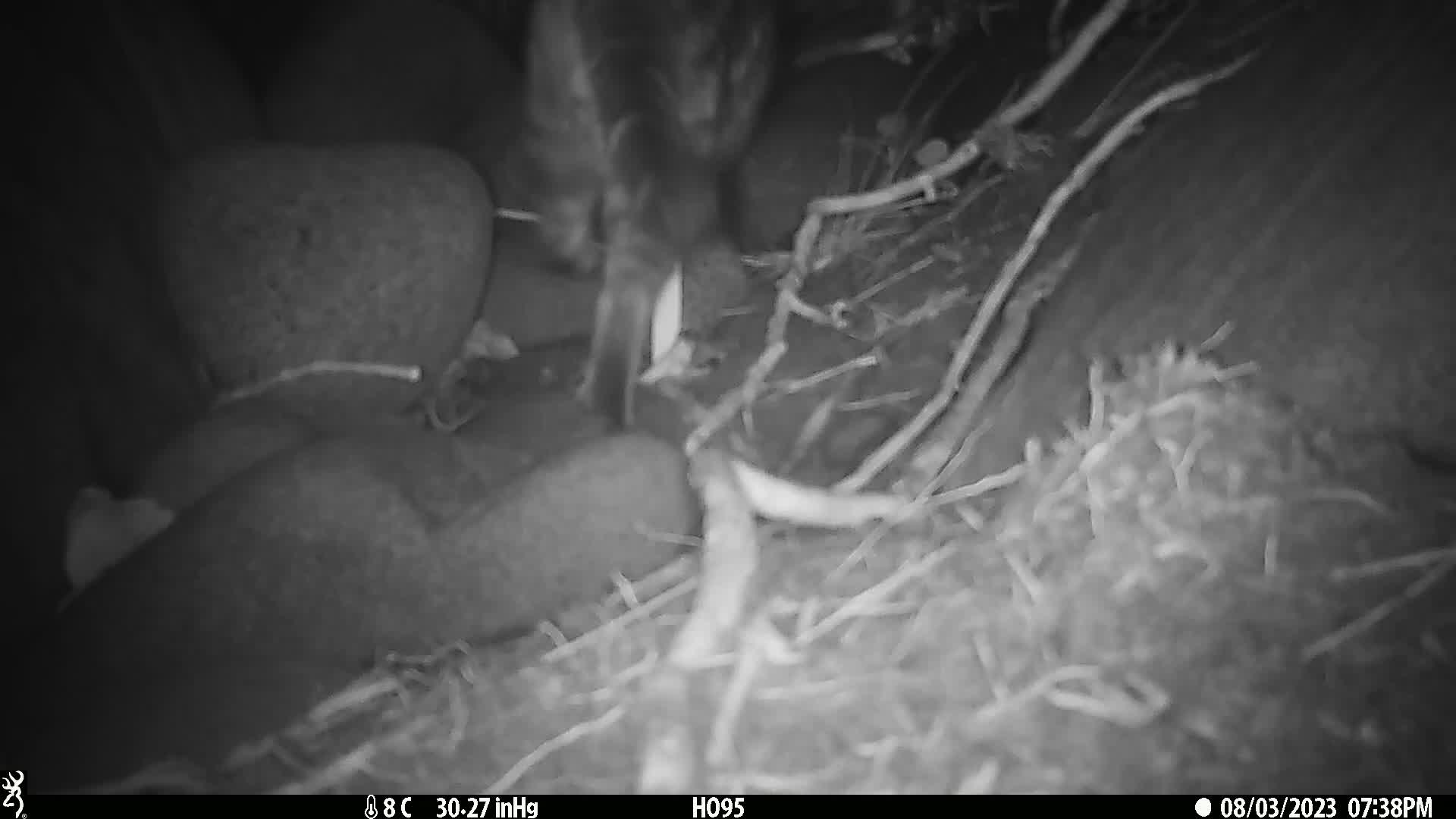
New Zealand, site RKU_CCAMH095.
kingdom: Animalia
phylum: Chordata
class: Mammalia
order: Carnivora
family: Felidae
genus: Felis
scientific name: Felis catus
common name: domestic cat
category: cat